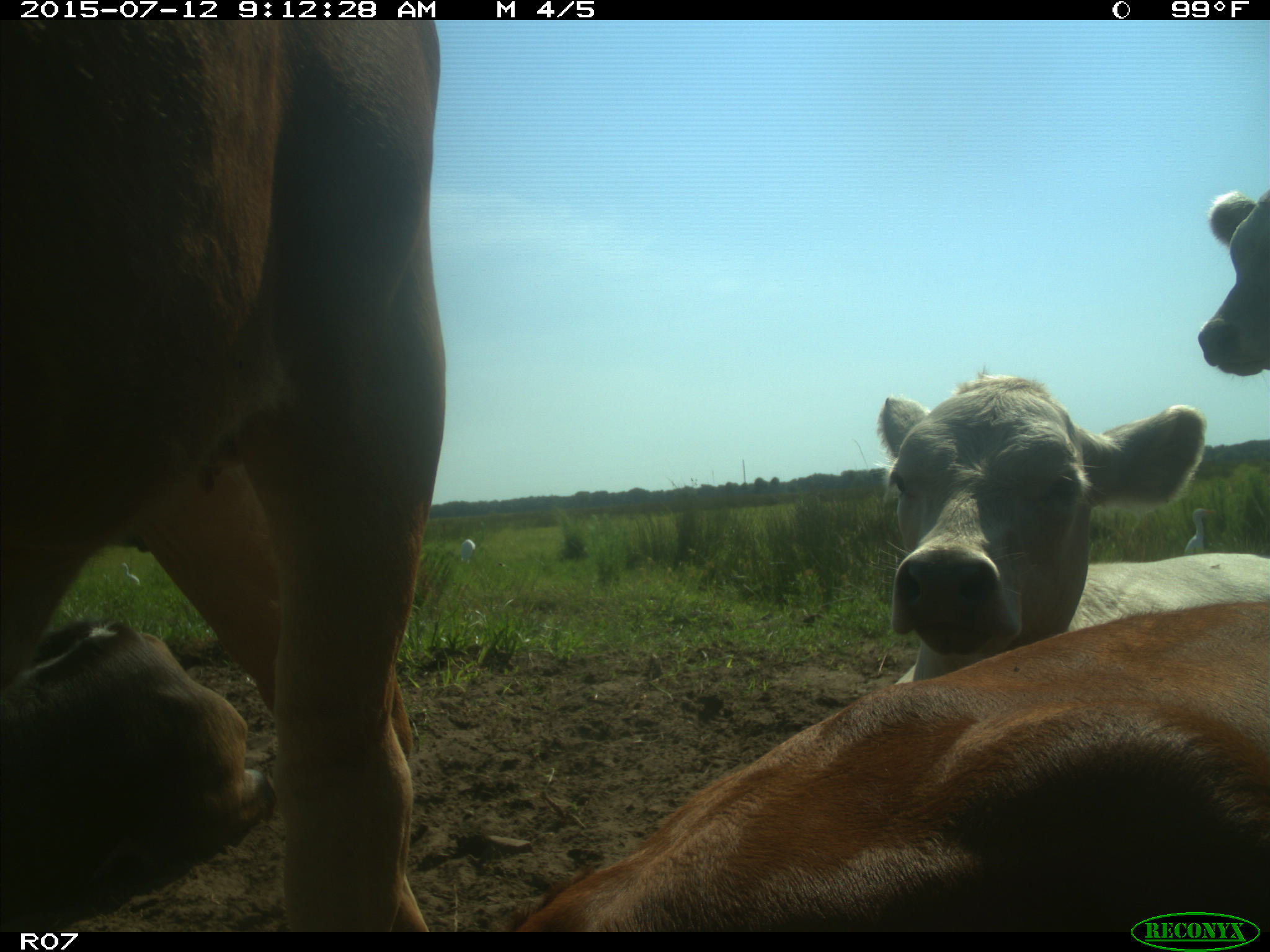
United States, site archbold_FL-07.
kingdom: Animalia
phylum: Chordata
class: Mammalia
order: Artiodactyla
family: Bovidae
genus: Bos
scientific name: Bos taurus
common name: domestic cow